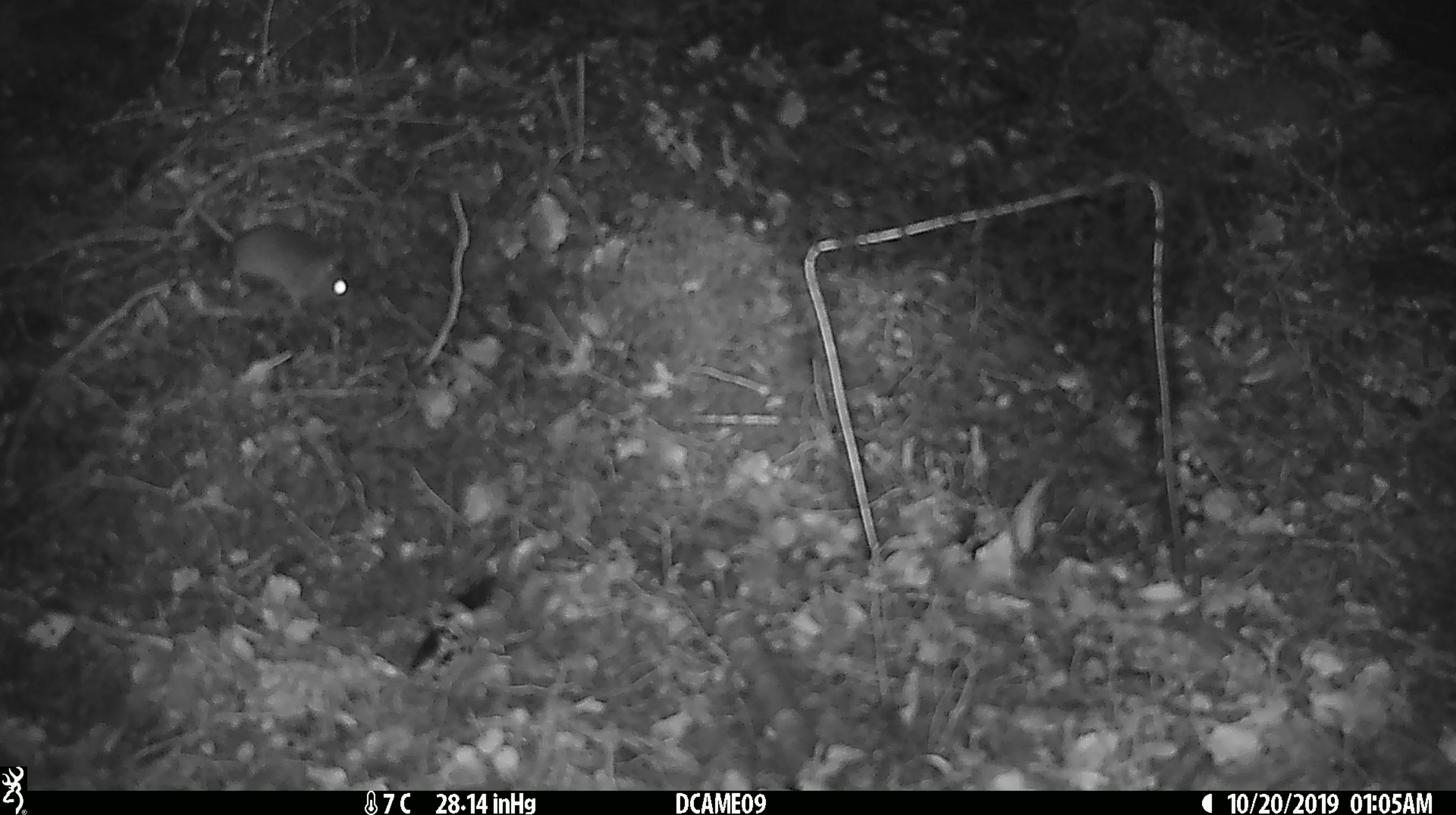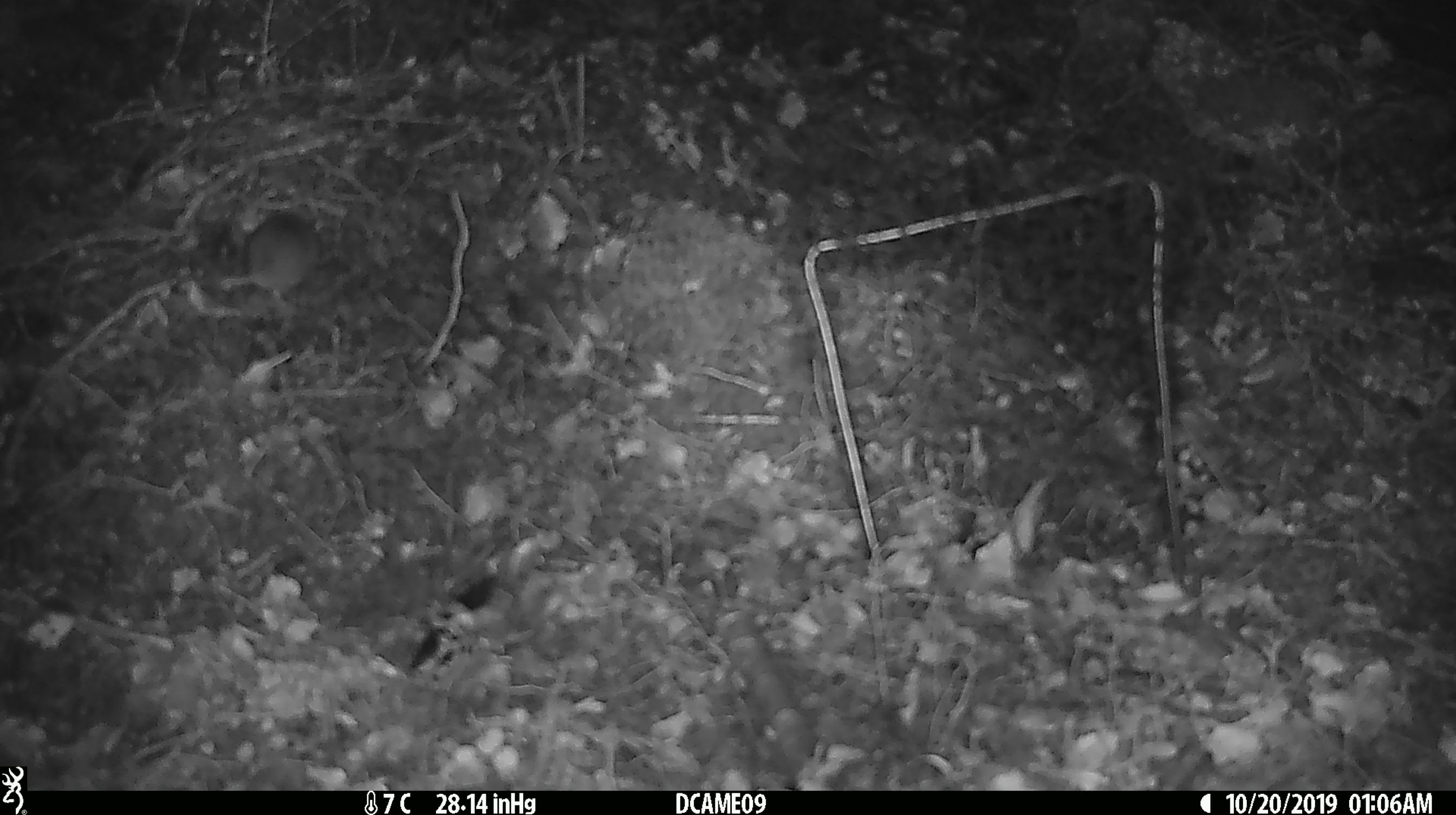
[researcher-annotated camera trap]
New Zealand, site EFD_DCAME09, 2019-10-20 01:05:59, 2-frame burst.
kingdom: Animalia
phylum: Chordata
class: Mammalia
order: Rodentia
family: Muridae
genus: Mus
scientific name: Mus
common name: mouse